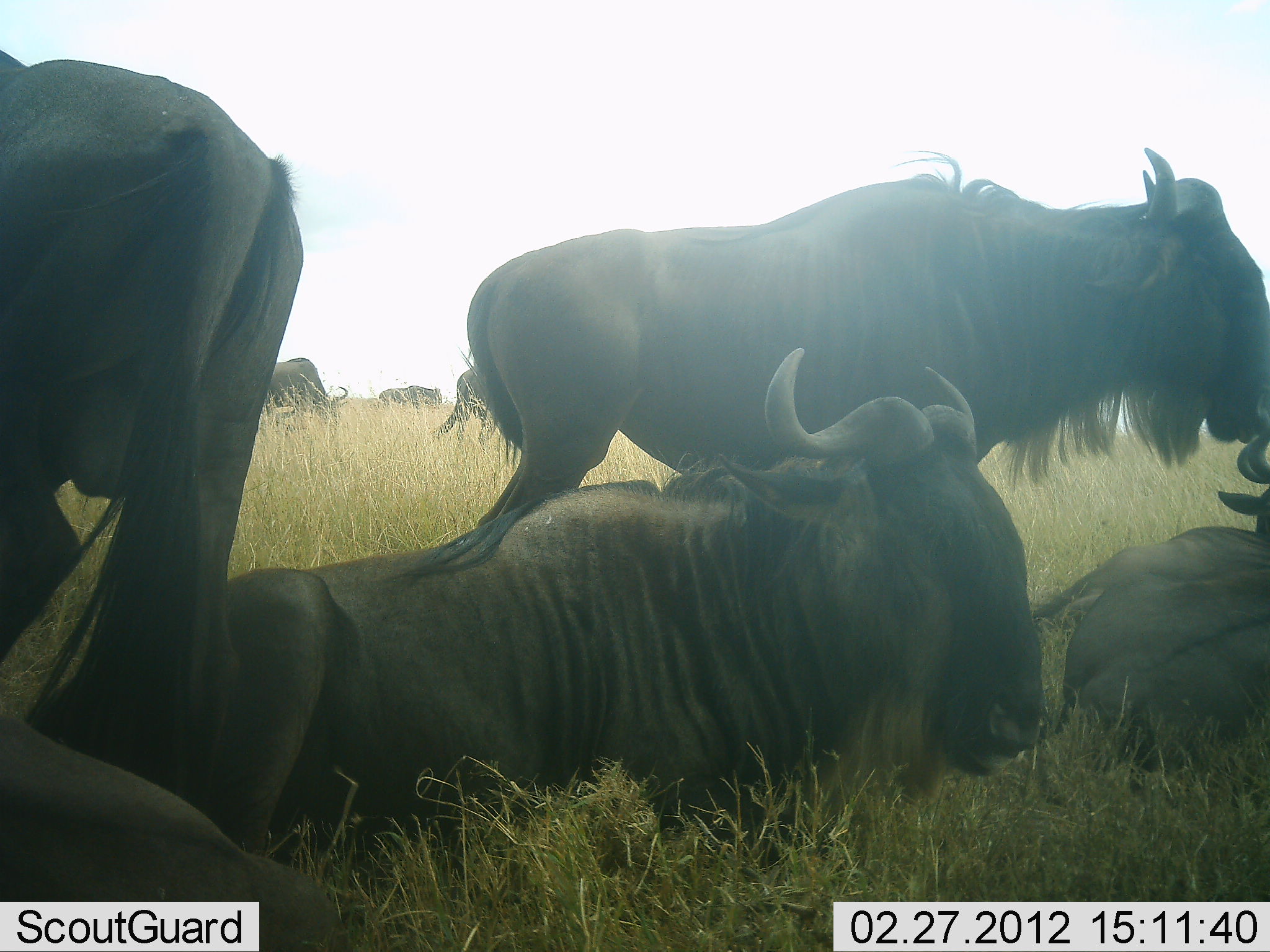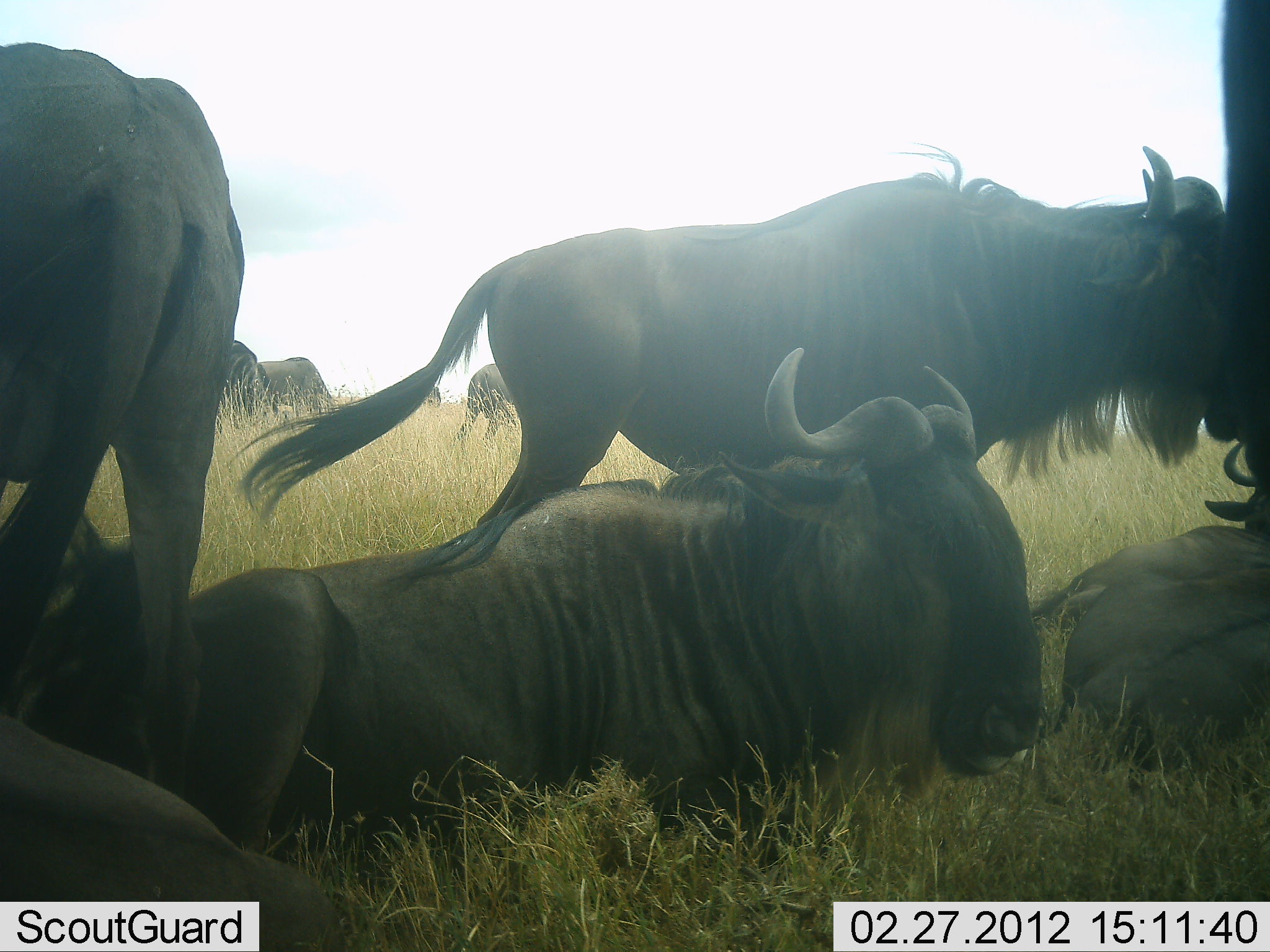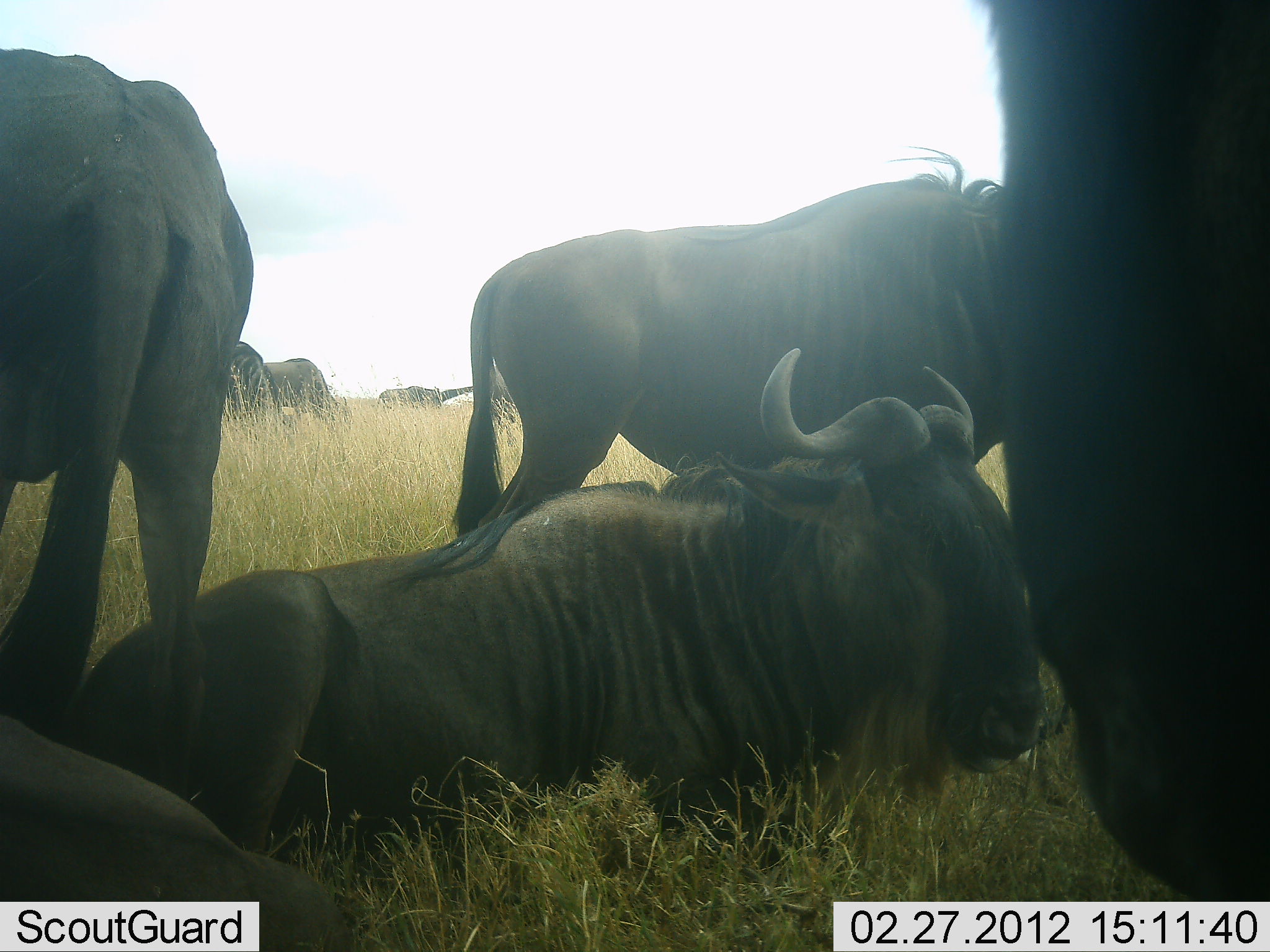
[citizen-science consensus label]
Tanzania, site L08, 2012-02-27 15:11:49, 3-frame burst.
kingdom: Animalia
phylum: Chordata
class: Mammalia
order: Artiodactyla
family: Bovidae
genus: Connochaetes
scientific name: Connochaetes taurinus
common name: blue wildebeest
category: wildebeest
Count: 10.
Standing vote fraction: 75%.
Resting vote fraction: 100%.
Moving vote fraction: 21%.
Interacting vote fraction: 8%.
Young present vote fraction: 0%.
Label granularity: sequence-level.